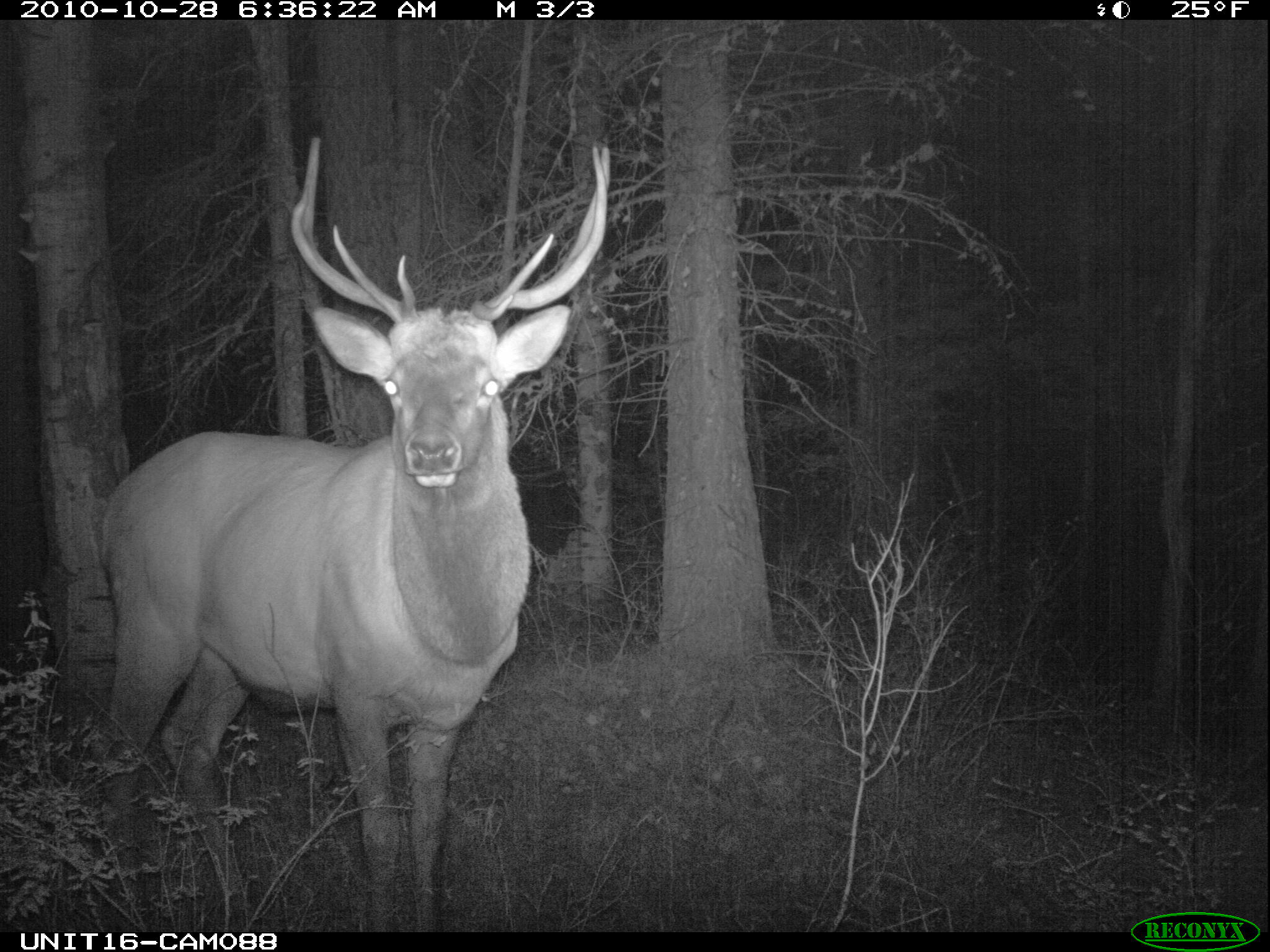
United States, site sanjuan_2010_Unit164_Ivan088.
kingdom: Animalia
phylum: Chordata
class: Mammalia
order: Artiodactyla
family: Cervidae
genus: Cervus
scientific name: Cervus elaphus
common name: red deer